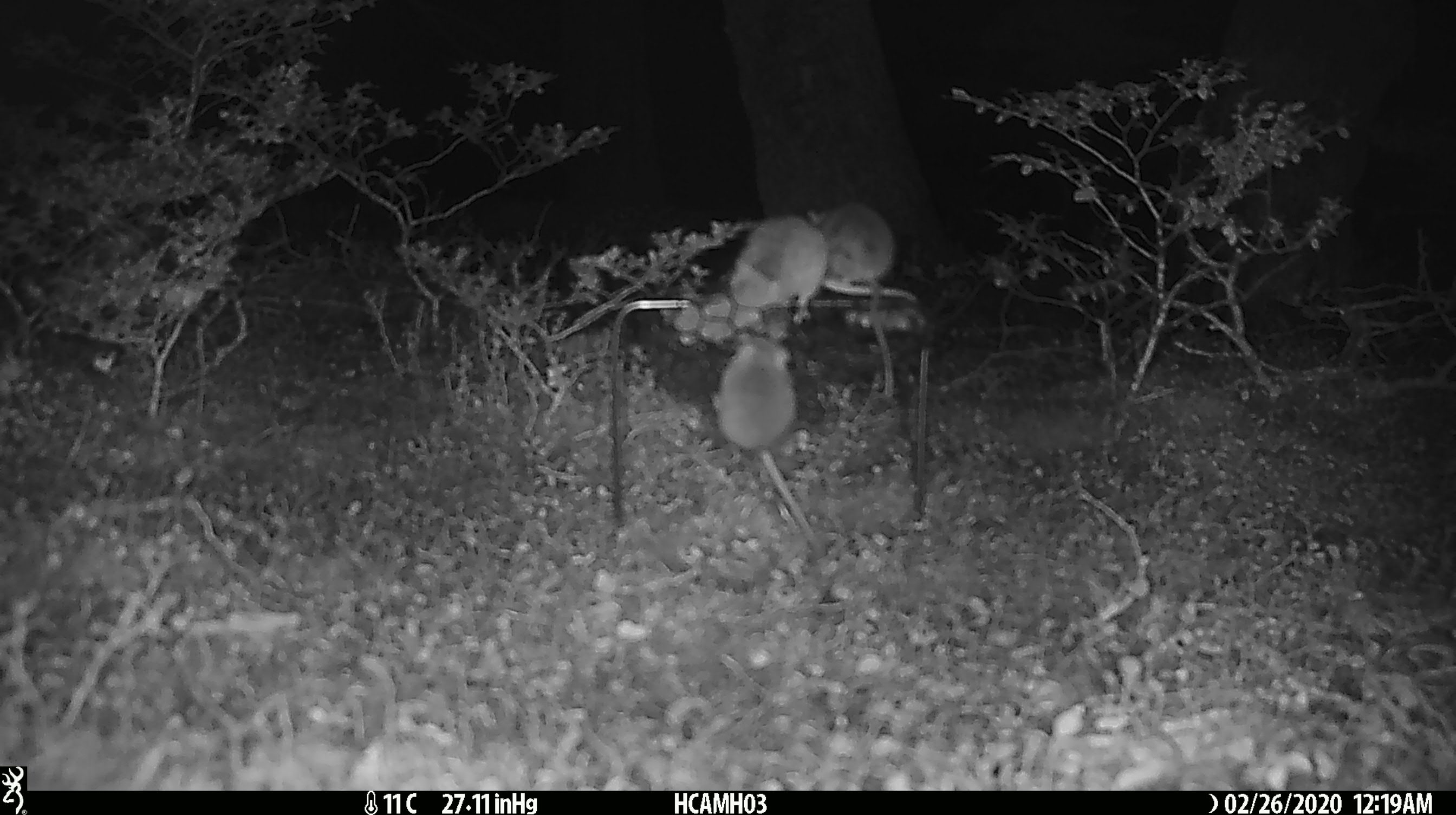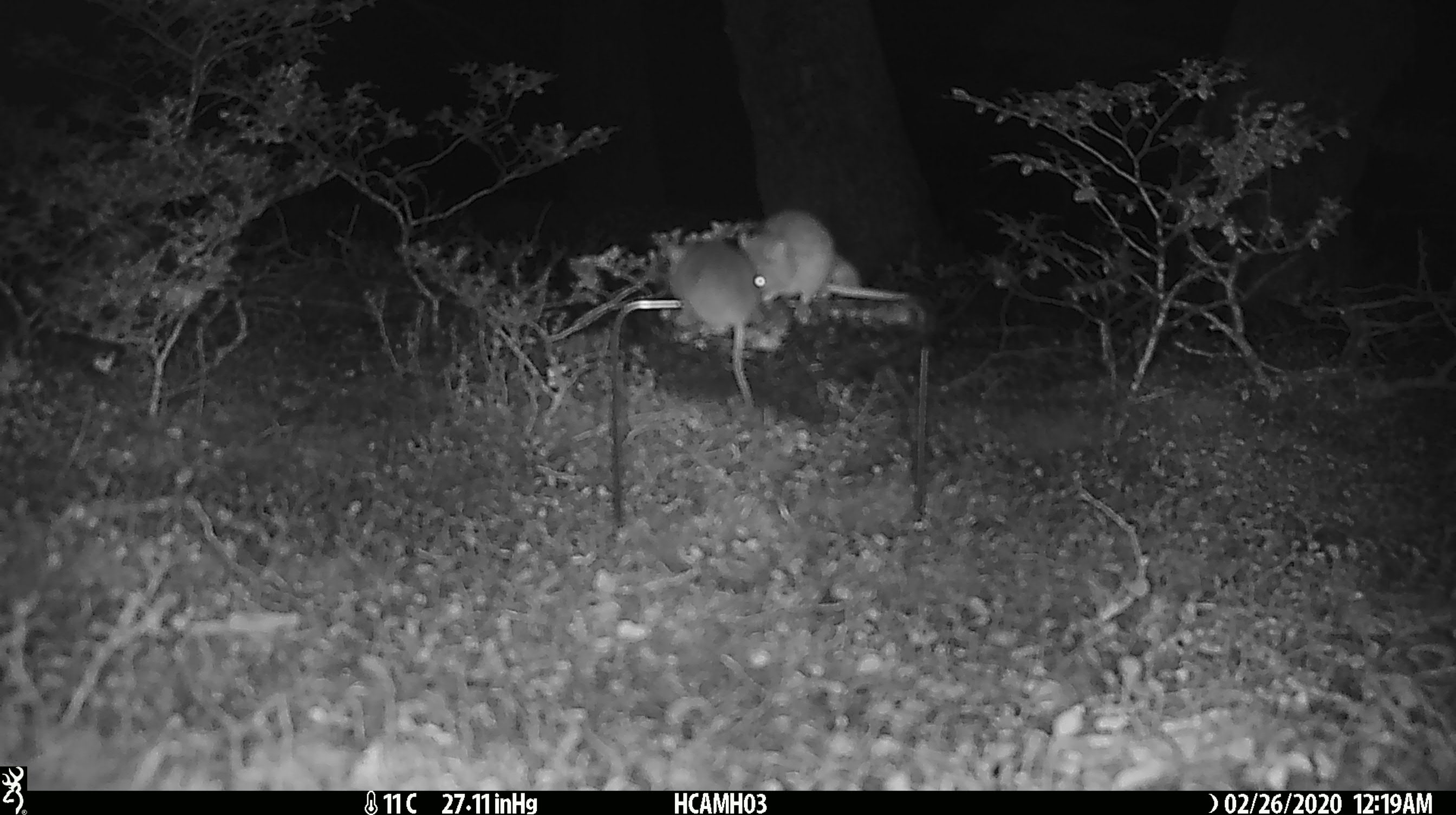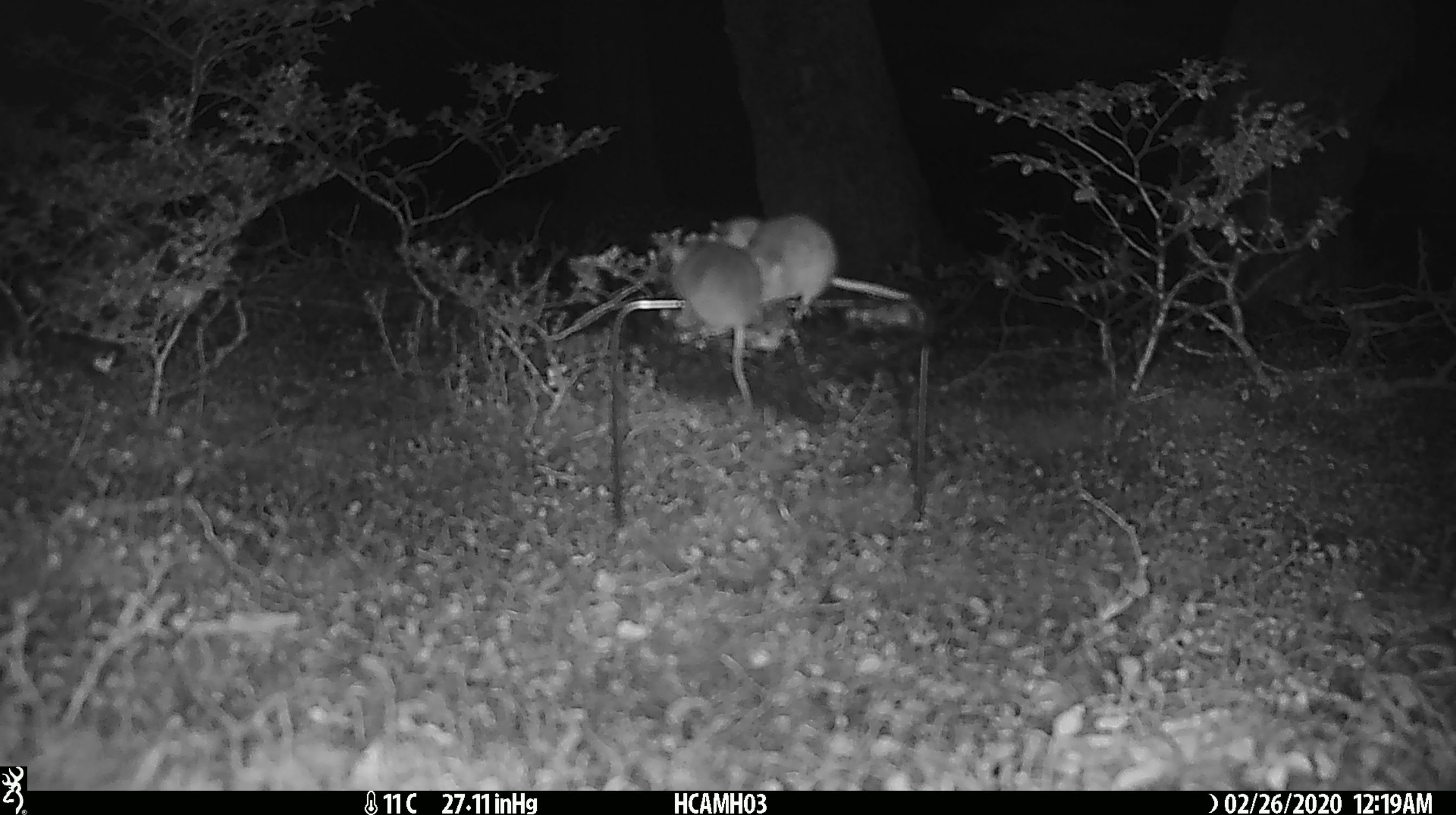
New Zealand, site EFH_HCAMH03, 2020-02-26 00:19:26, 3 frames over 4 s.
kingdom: Animalia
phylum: Chordata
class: Mammalia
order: Rodentia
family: Muridae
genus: Mus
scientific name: Mus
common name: mouse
Mouse (Mus).